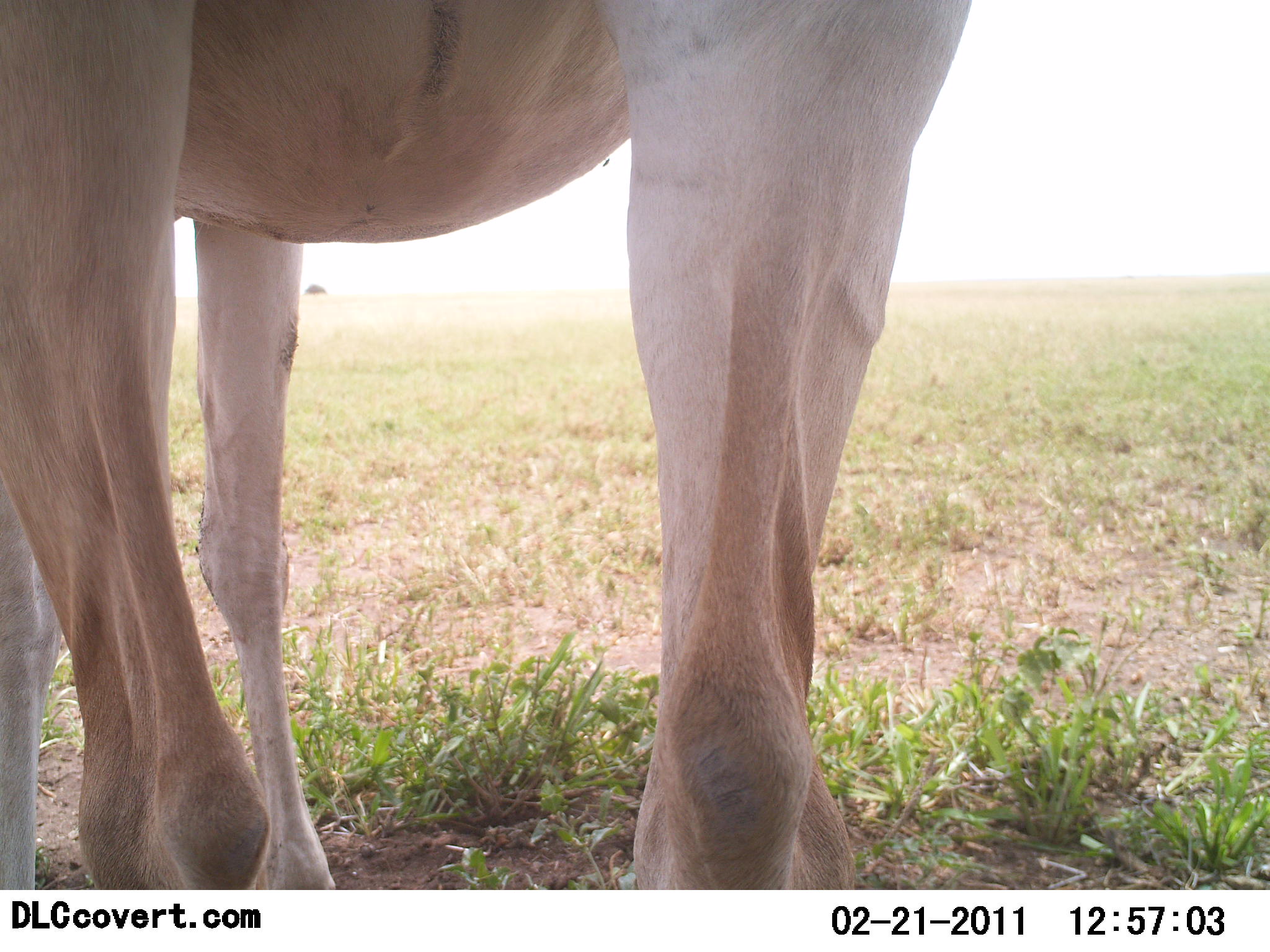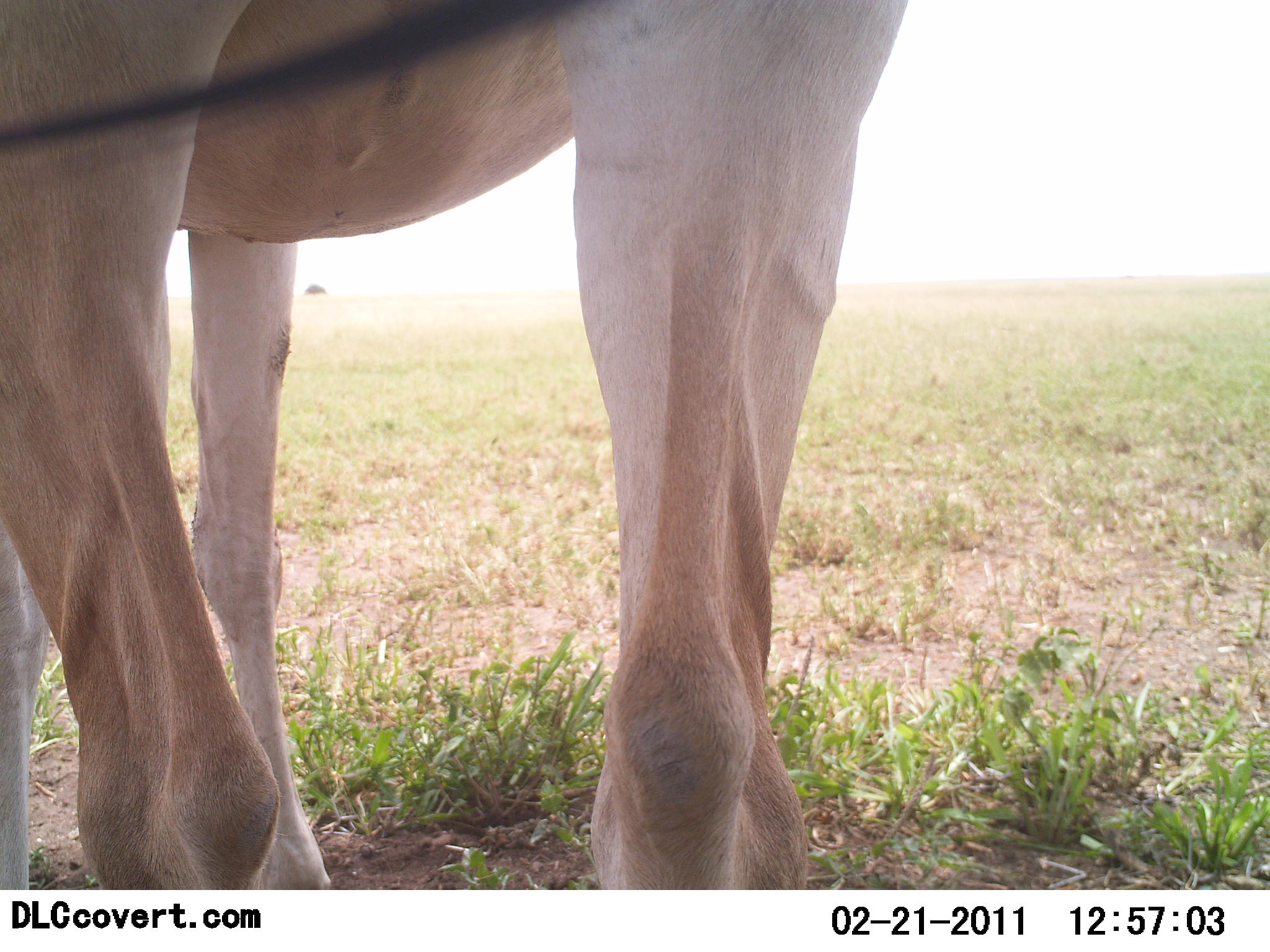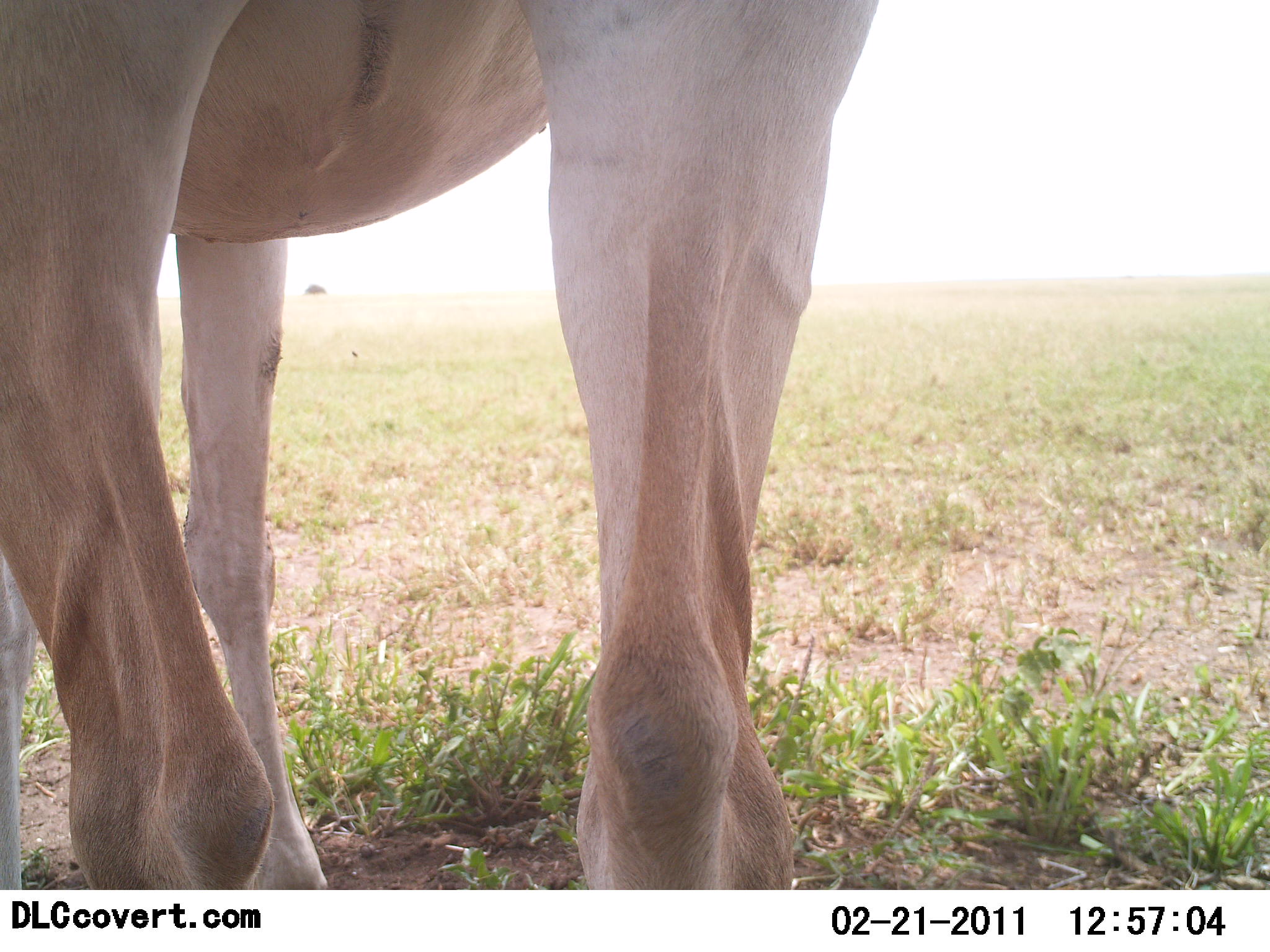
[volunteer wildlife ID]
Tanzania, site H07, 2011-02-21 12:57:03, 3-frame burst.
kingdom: Animalia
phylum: Chordata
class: Mammalia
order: Artiodactyla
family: Bovidae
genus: Alcelaphus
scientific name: Alcelaphus buselaphus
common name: hartebeest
Hartebeest (Alcelaphus buselaphus), count 1. Behavior (volunteer vote fractions): standing 100%, resting 0%, moving 11%, interacting 0%. Young present (vote fraction): 0%. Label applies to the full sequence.